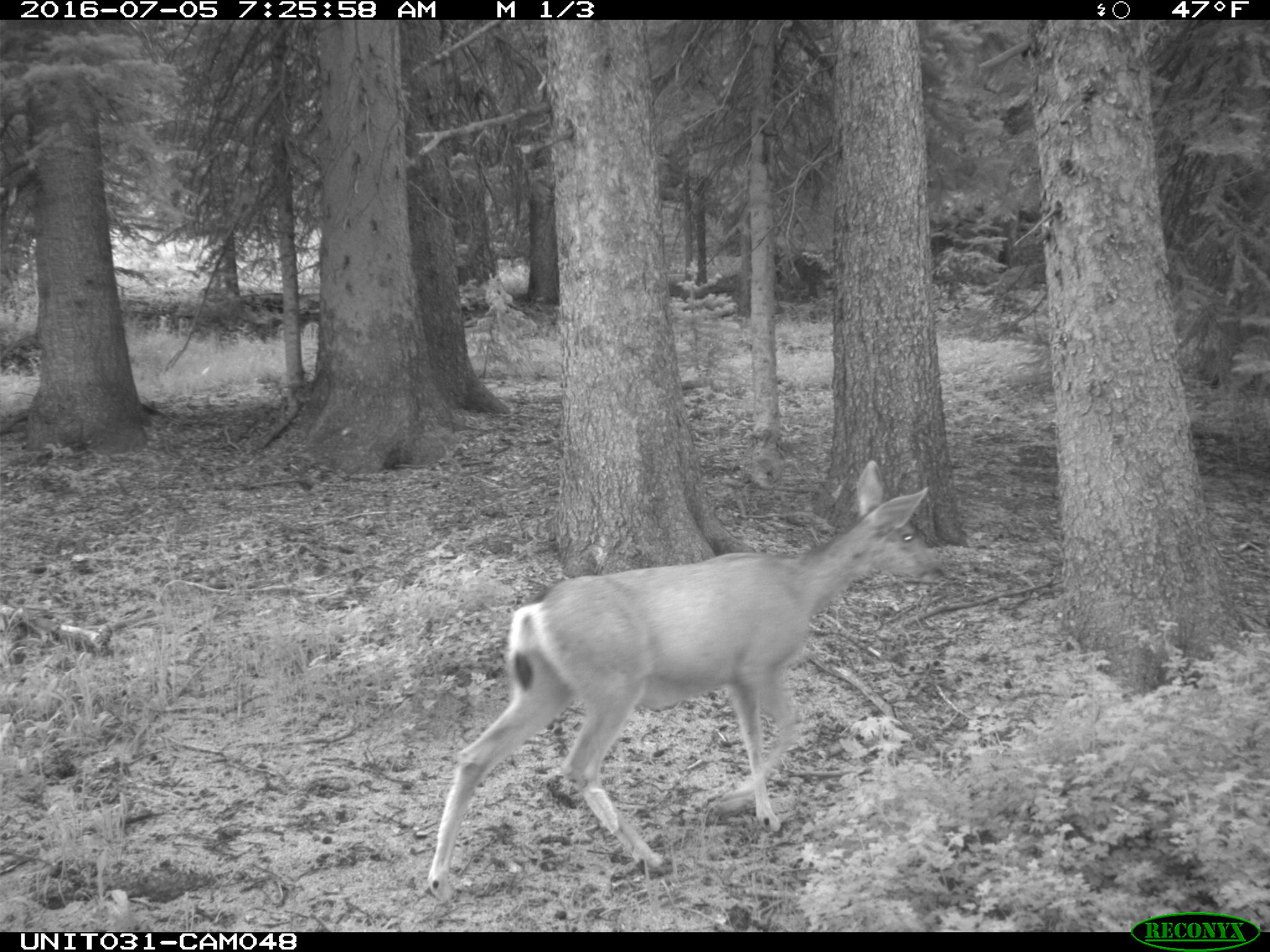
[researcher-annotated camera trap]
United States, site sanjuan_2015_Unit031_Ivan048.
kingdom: Animalia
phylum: Chordata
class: Mammalia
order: Artiodactyla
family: Cervidae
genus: Odocoileus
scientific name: Odocoileus hemionus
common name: mule deer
Odocoileus hemionus (mule deer).